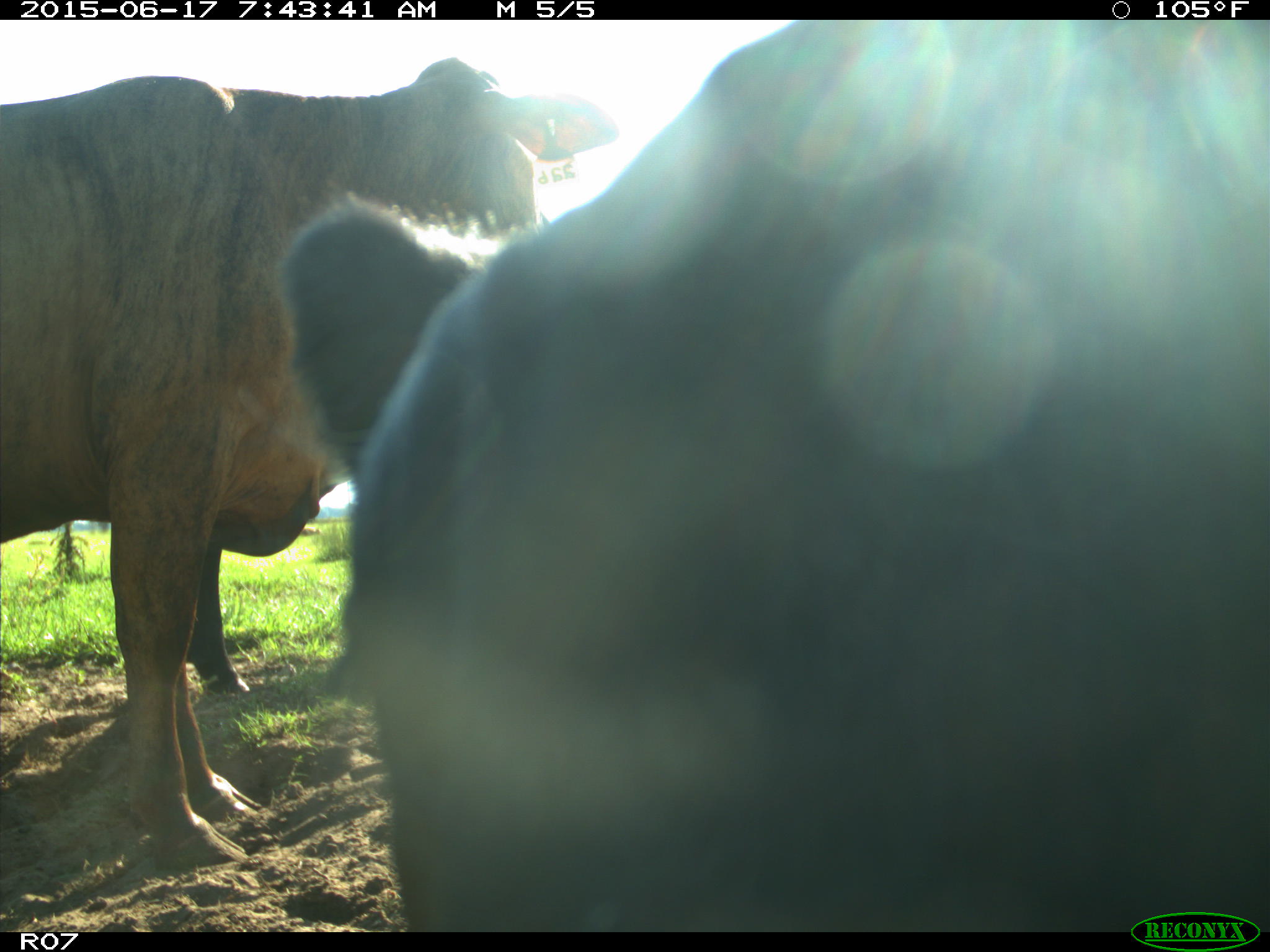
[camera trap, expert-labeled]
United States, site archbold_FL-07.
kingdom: Animalia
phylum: Chordata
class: Mammalia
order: Artiodactyla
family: Bovidae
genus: Bos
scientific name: Bos taurus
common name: domestic cow